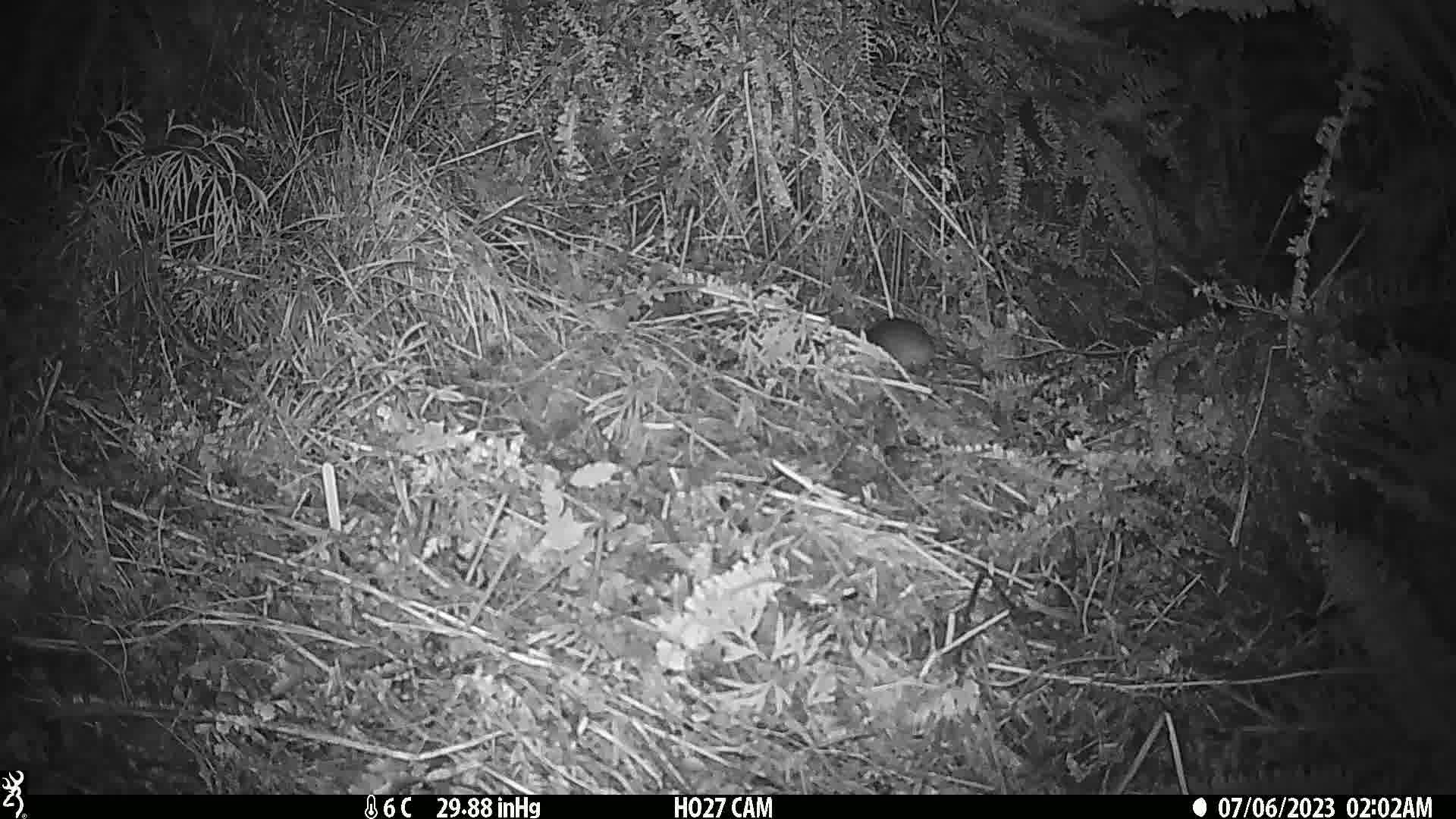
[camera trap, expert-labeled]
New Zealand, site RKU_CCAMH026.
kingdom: Animalia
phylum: Chordata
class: Mammalia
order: Rodentia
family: Muridae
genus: Rattus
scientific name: Rattus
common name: rat